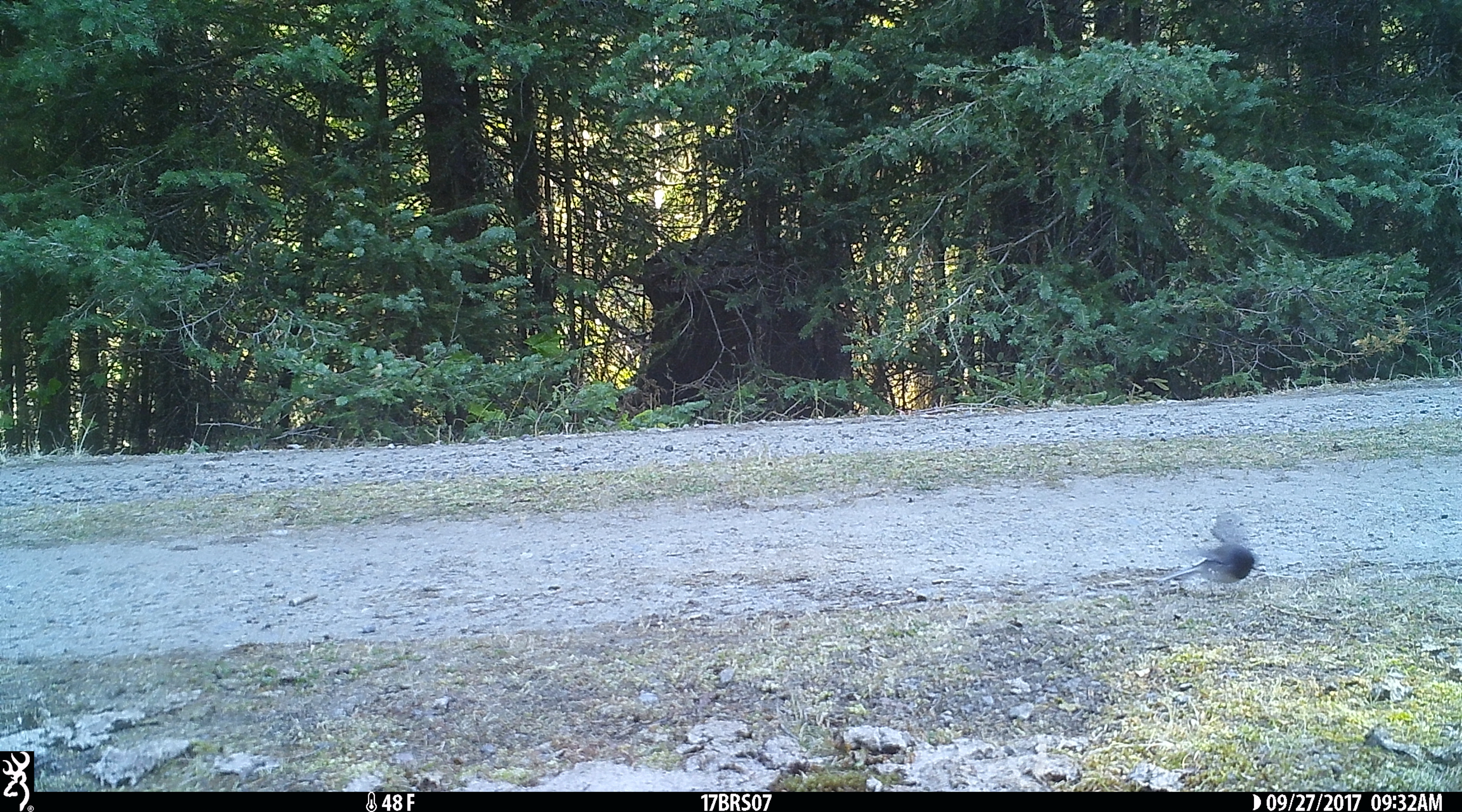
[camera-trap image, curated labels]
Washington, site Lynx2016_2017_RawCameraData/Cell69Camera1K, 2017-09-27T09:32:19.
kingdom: Animalia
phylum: Chordata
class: Aves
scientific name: Aves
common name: birds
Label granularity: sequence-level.